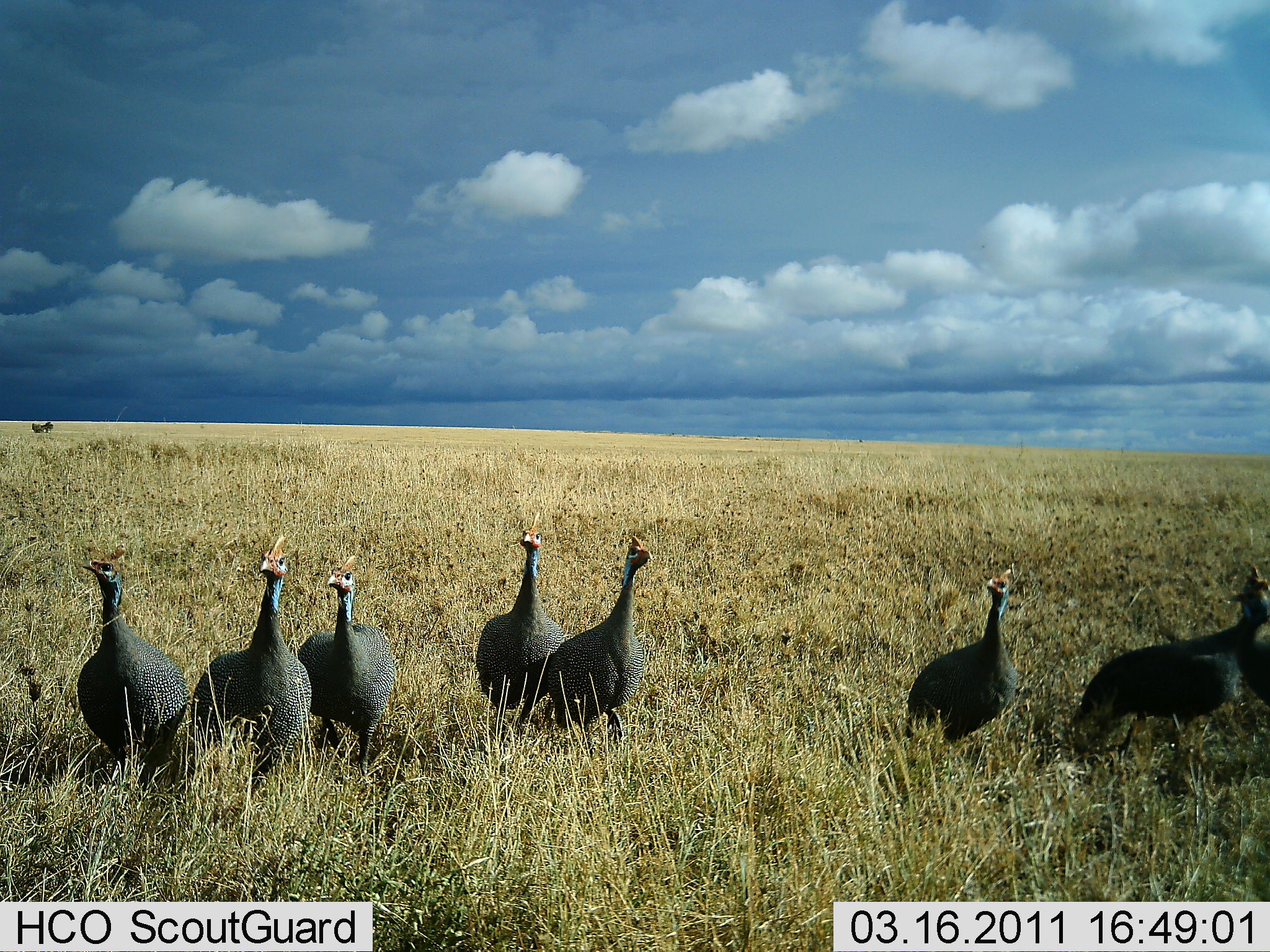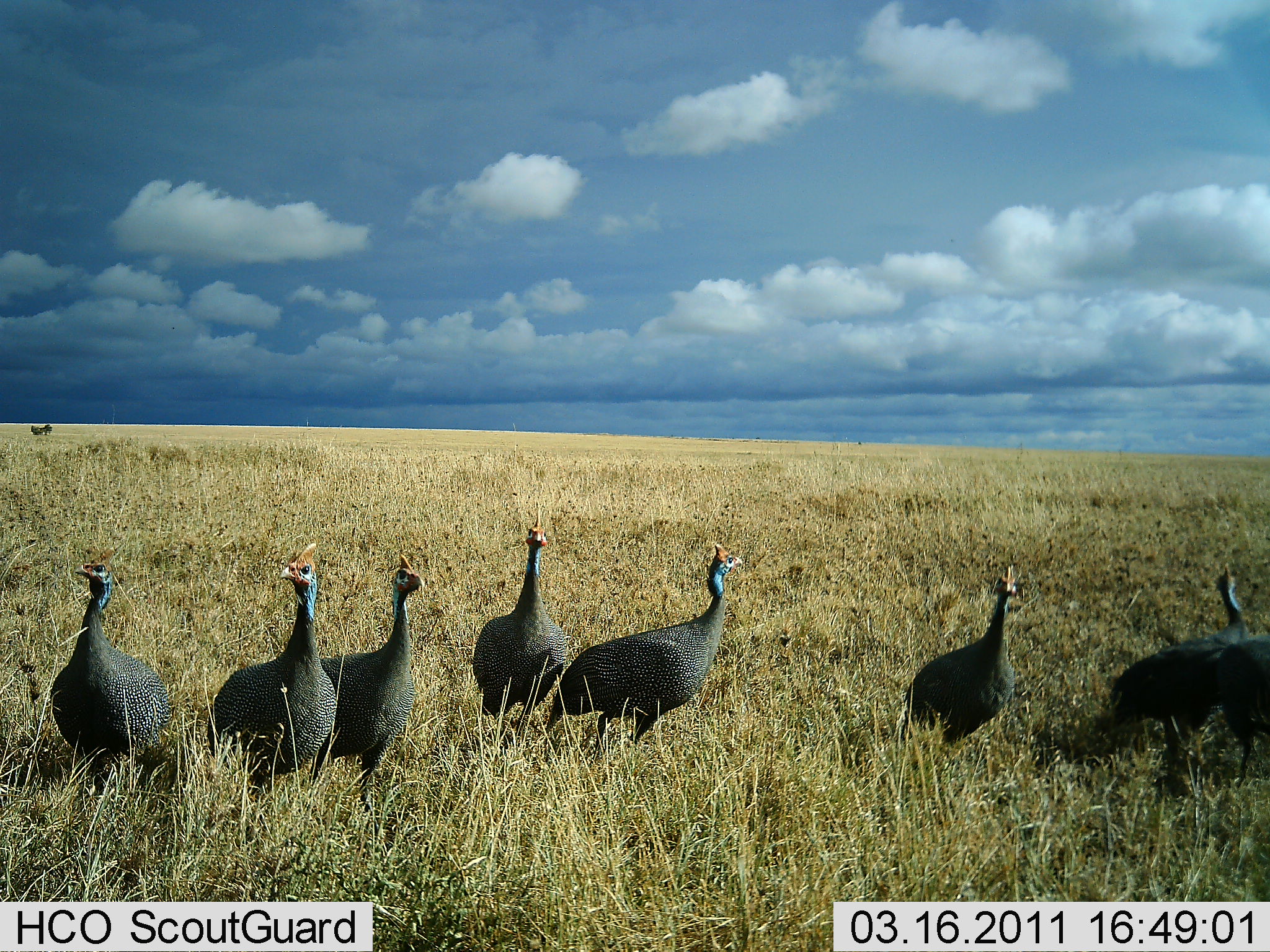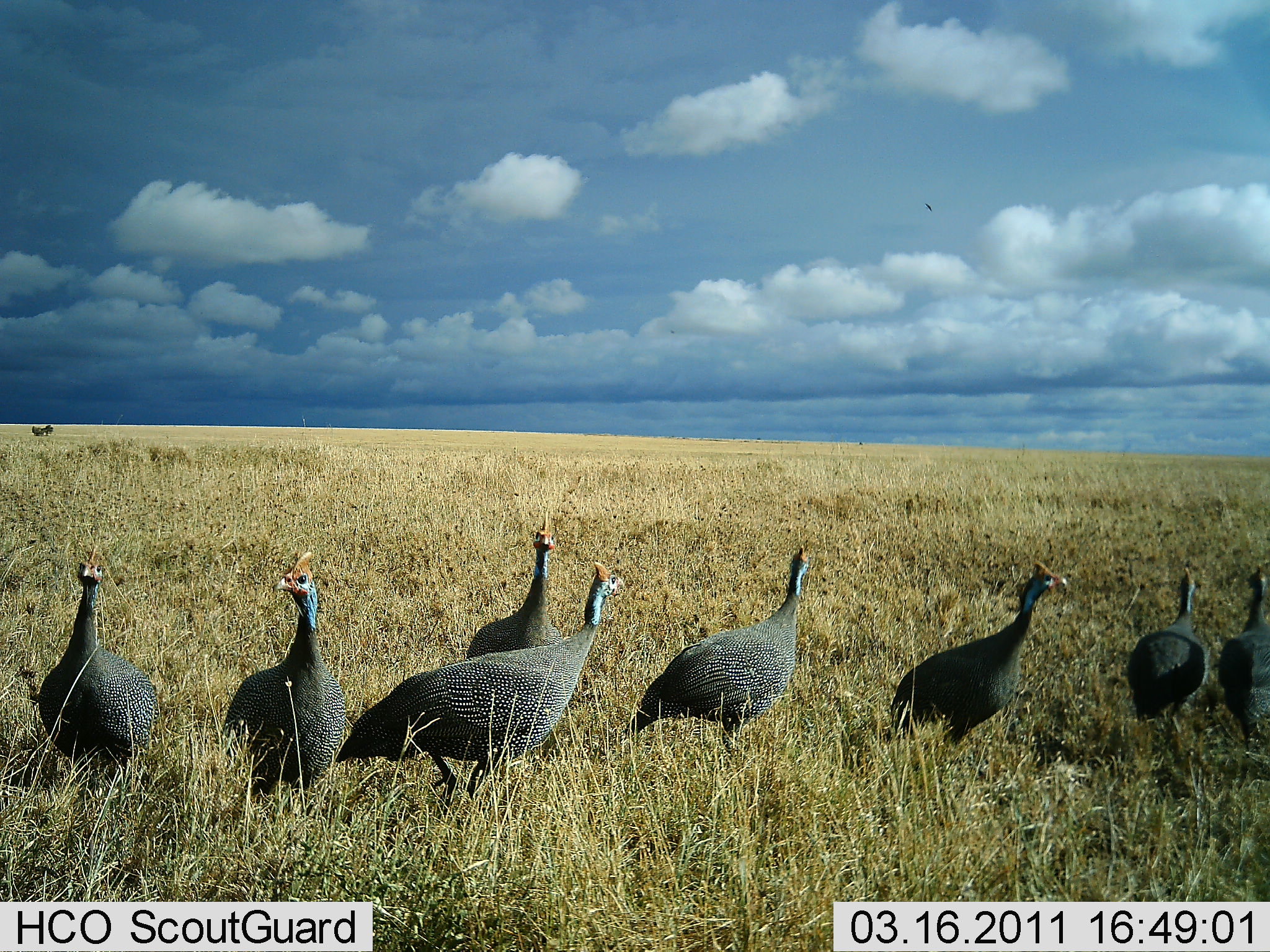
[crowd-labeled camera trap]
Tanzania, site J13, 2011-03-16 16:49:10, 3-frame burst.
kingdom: Animalia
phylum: Chordata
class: Aves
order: Galliformes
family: Numididae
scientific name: Numididae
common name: guinea fowl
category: guineafowl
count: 8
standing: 54%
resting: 0%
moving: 77%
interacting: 0%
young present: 0%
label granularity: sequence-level